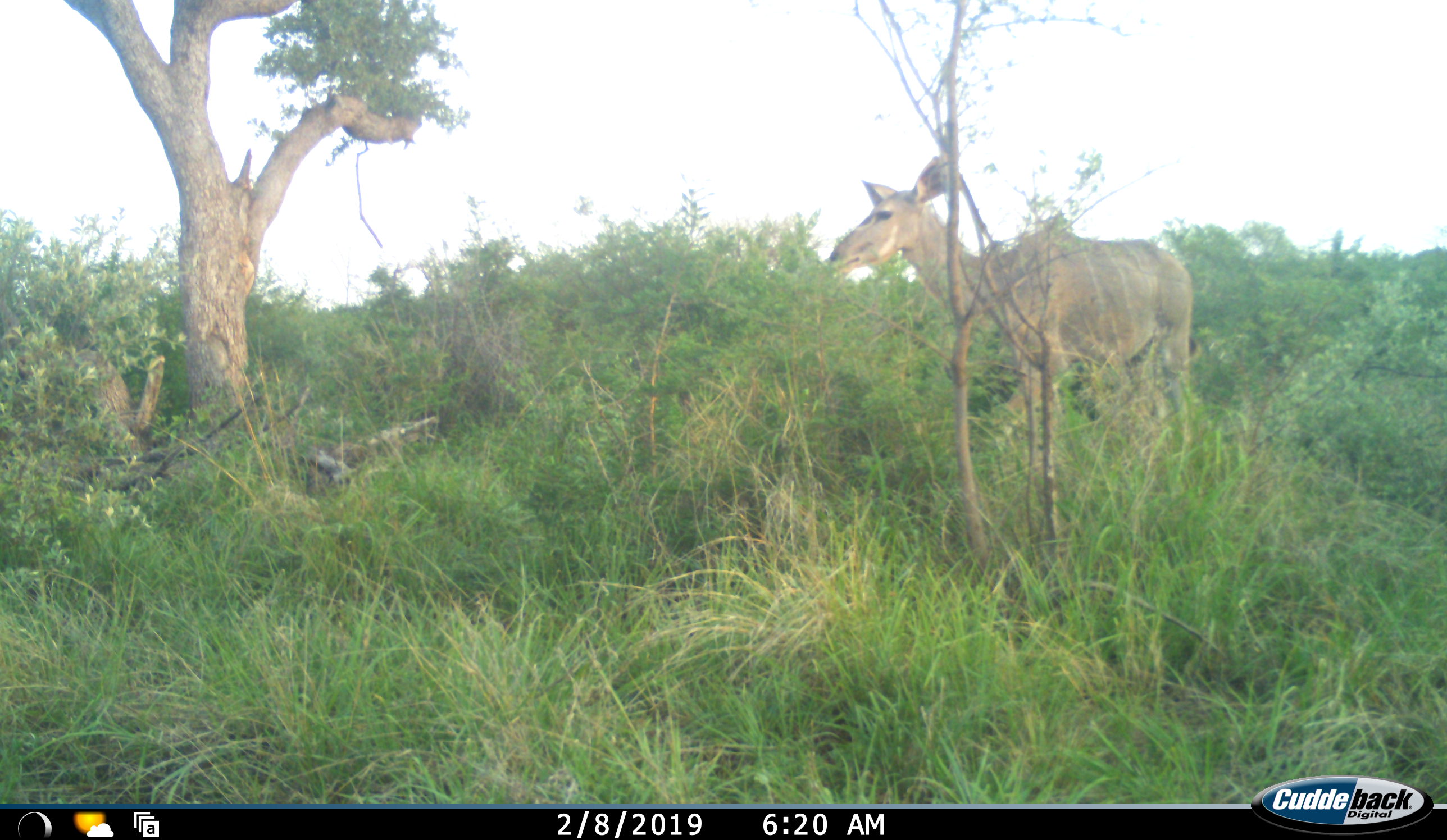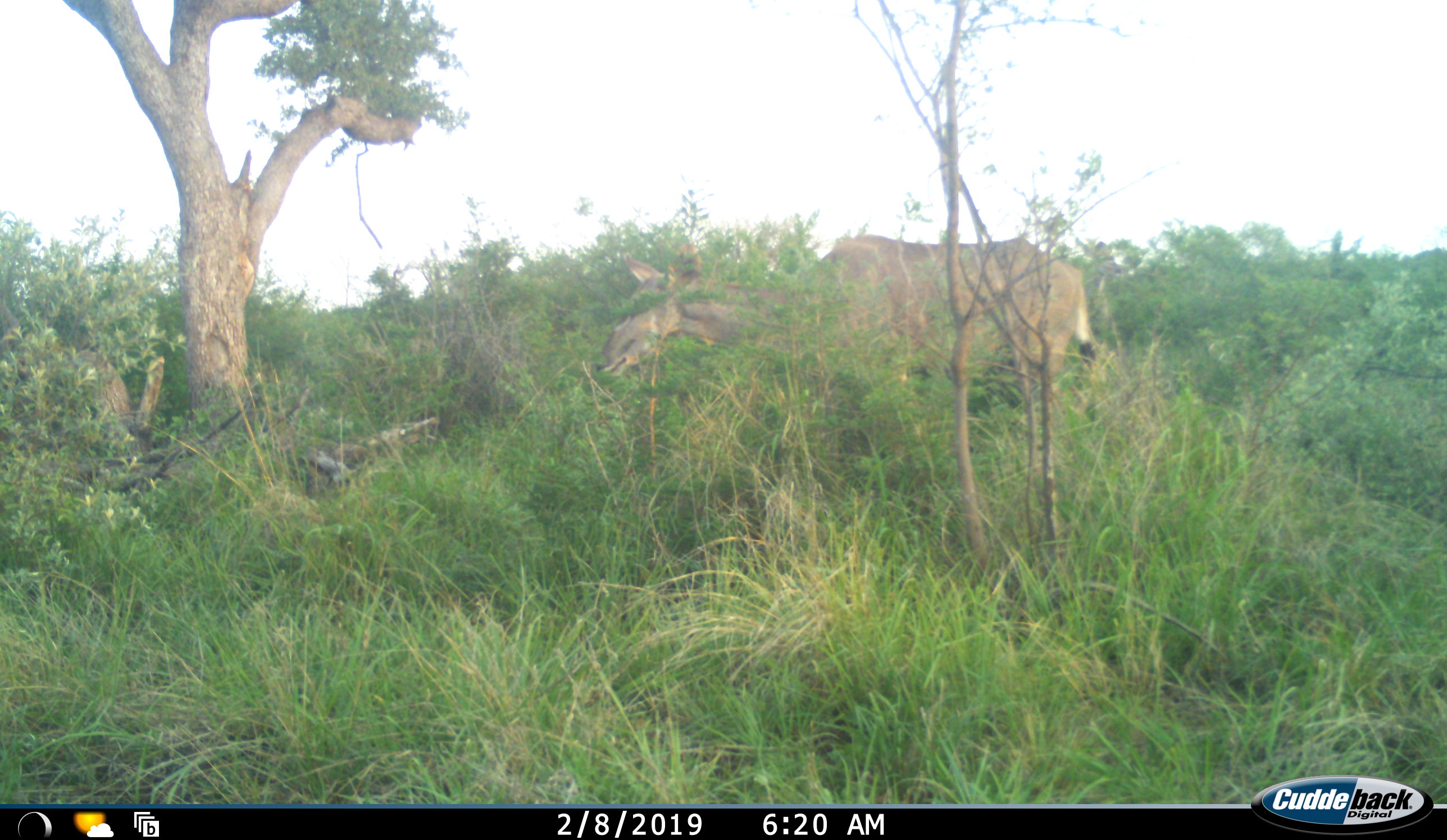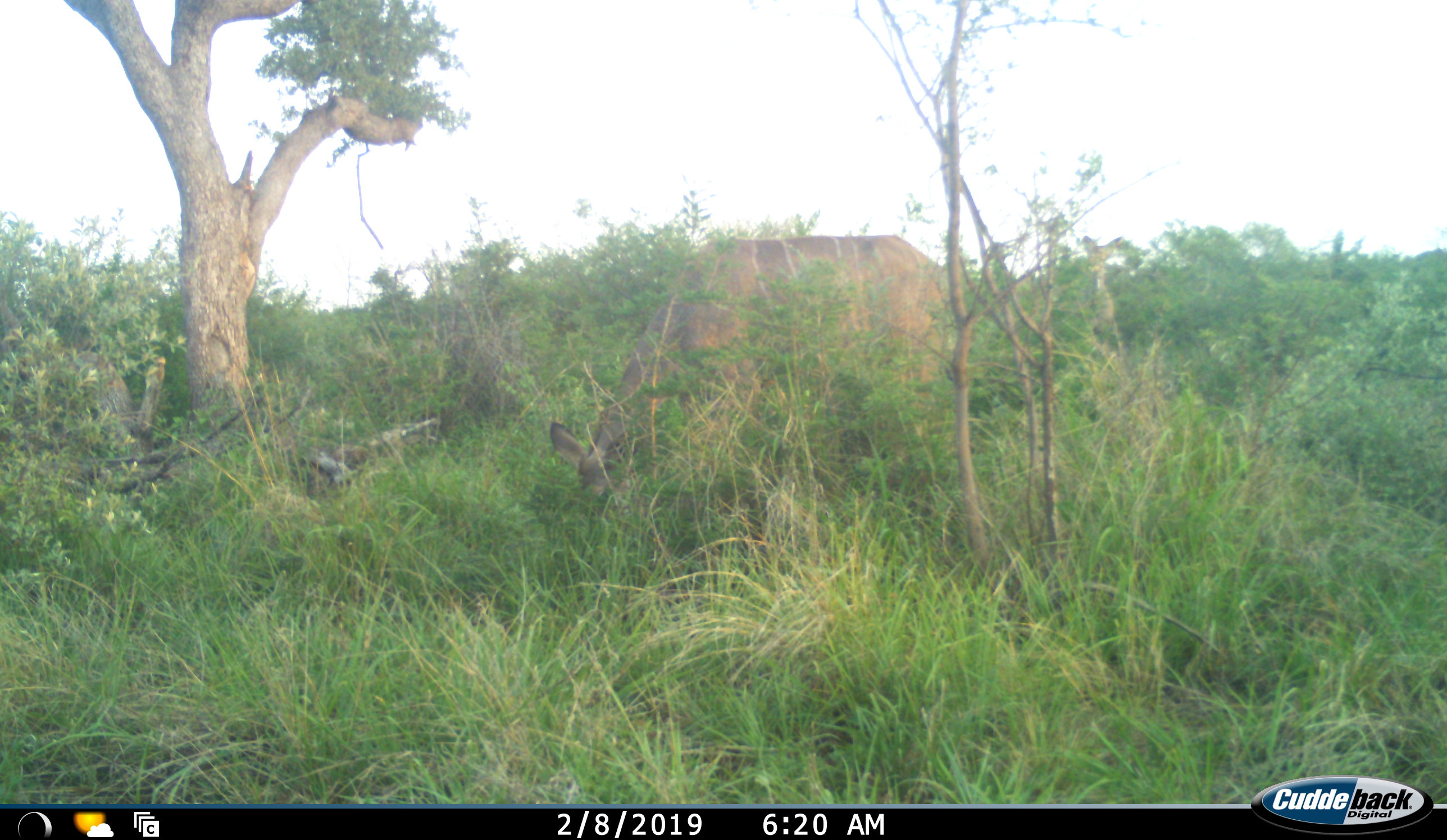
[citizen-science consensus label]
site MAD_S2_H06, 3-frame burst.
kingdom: Animalia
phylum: Chordata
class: Mammalia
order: Artiodactyla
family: Bovidae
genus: Tragelaphus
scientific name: Tragelaphus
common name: kudu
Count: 1.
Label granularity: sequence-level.